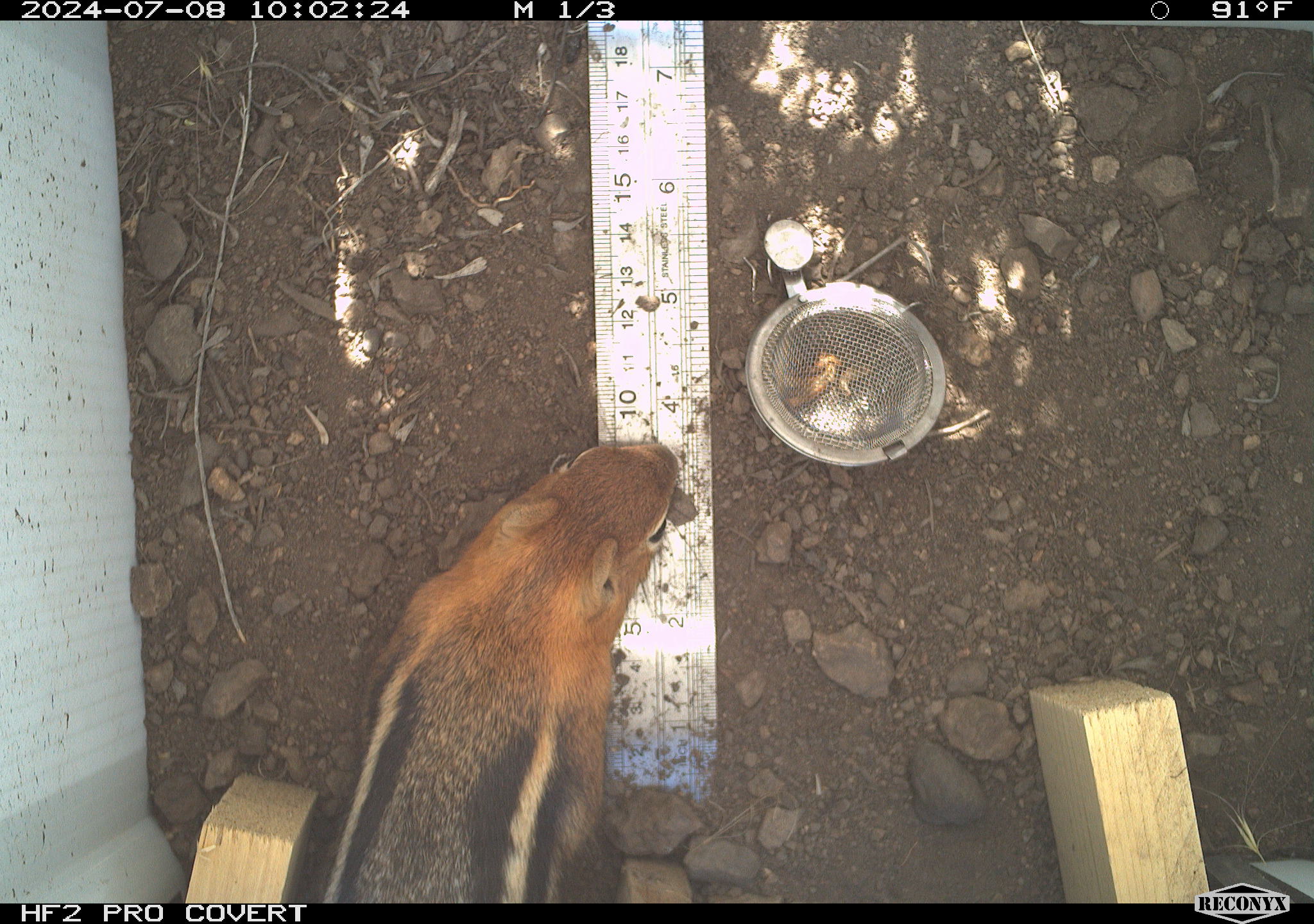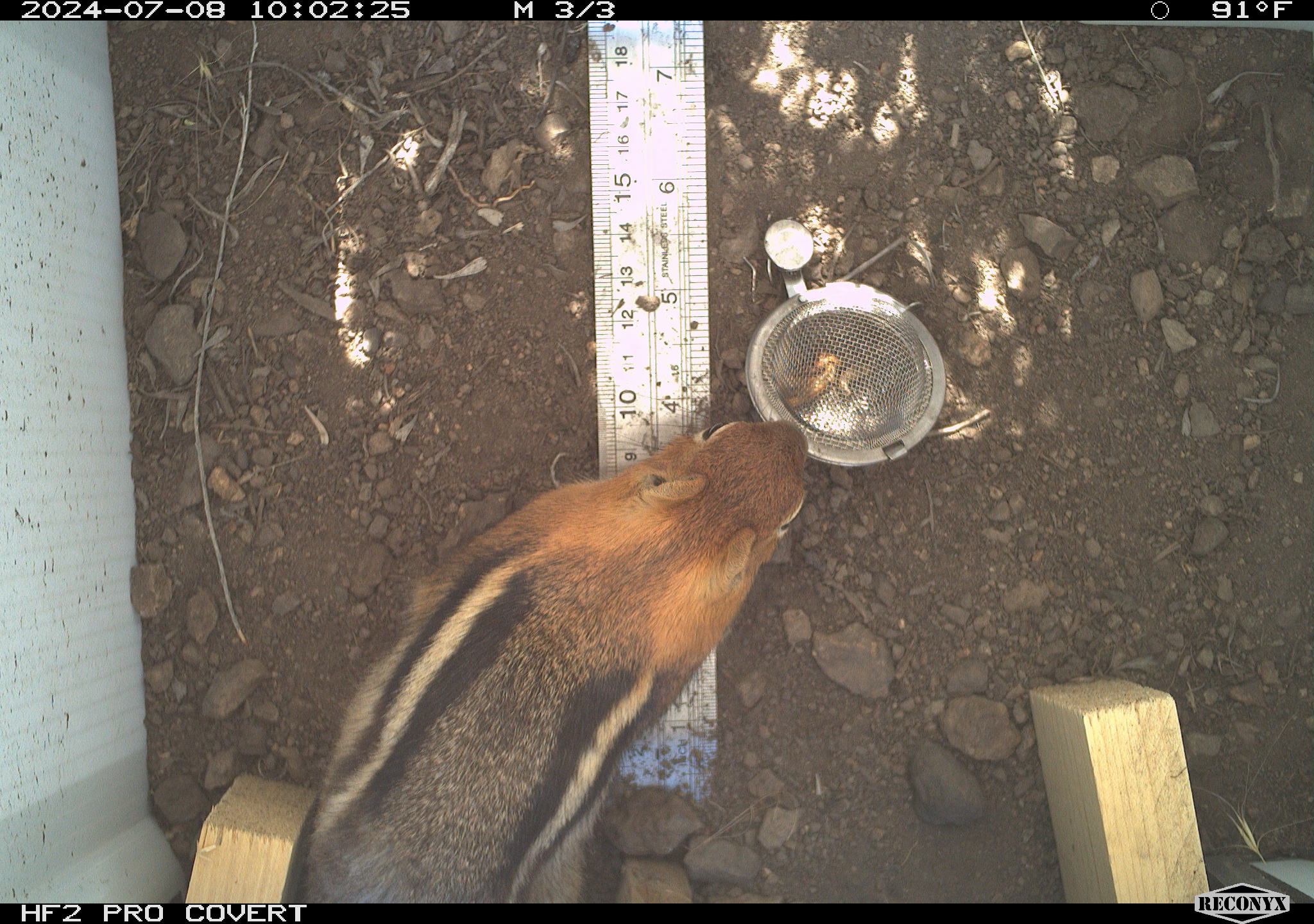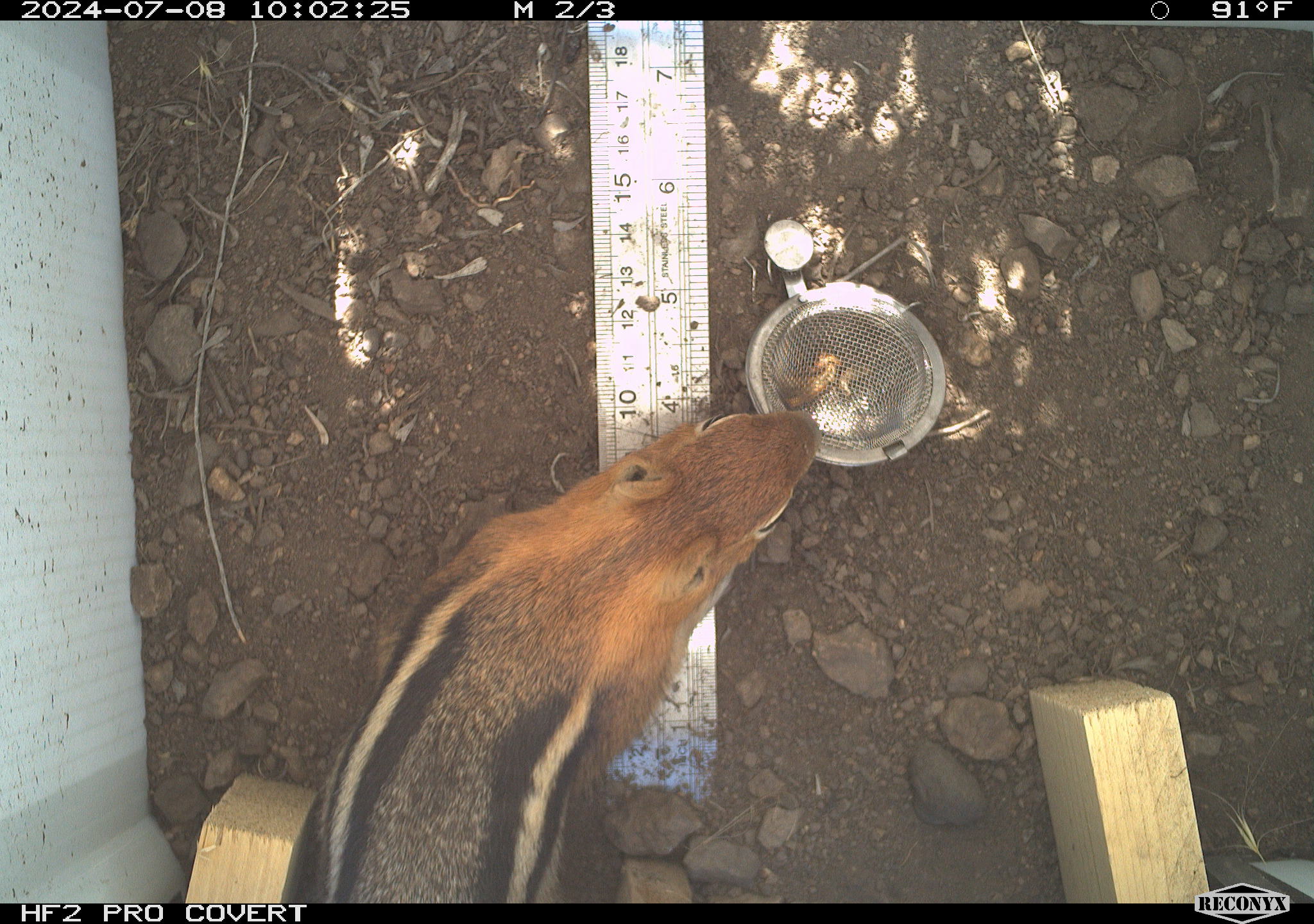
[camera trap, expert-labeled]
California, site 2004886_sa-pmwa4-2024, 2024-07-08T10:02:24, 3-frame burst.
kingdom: Animalia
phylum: Chordata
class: Mammalia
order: Rodentia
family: Sciuridae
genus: Callospermophilus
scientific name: Callospermophilus lateralis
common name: golden mantled ground squirrel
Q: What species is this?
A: Golden mantled ground squirrel (Callospermophilus lateralis).